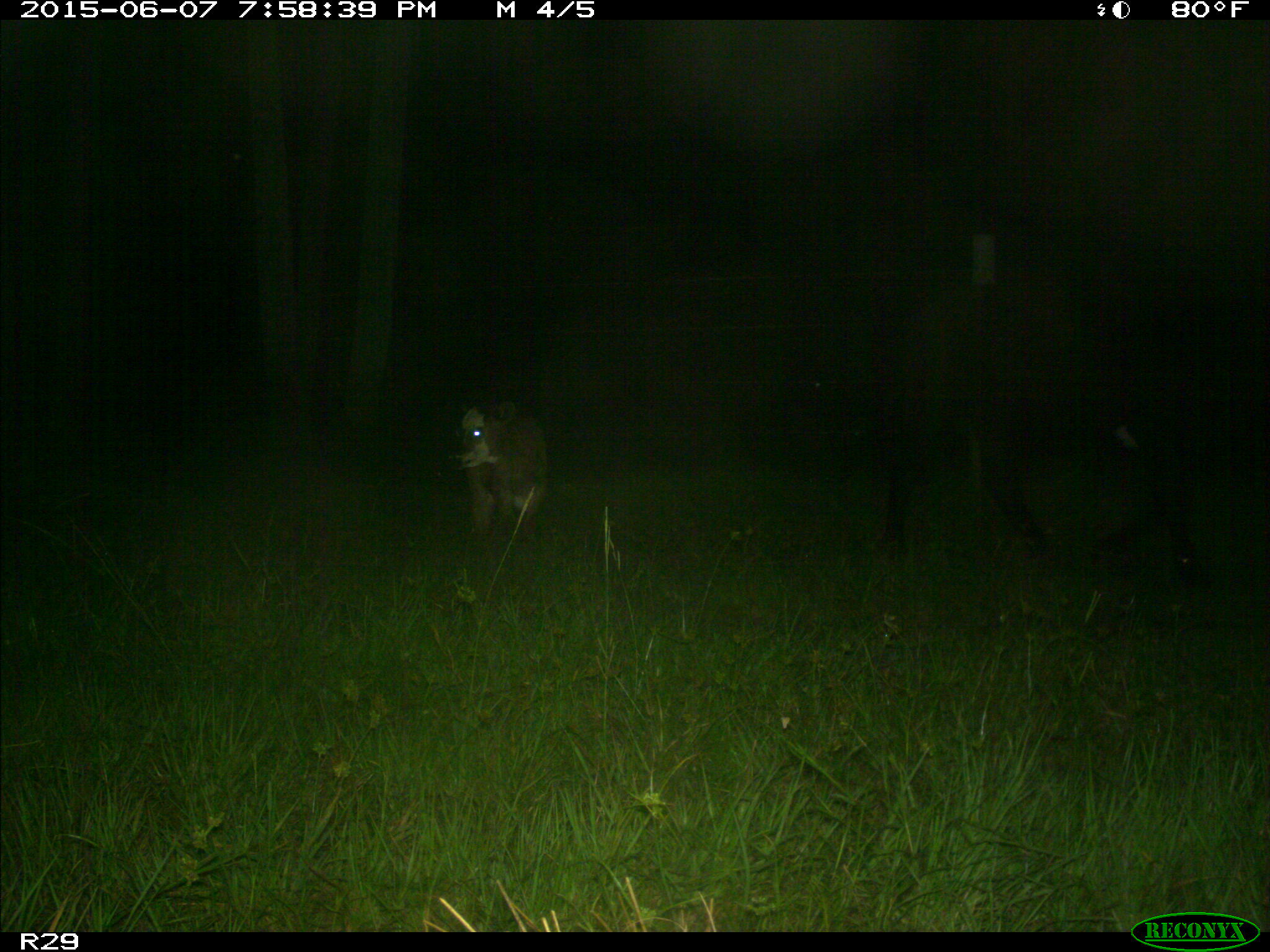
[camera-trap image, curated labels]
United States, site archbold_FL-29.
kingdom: Animalia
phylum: Chordata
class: Mammalia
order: Artiodactyla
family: Bovidae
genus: Bos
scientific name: Bos taurus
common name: domestic cow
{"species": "Bos taurus (domestic cow)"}